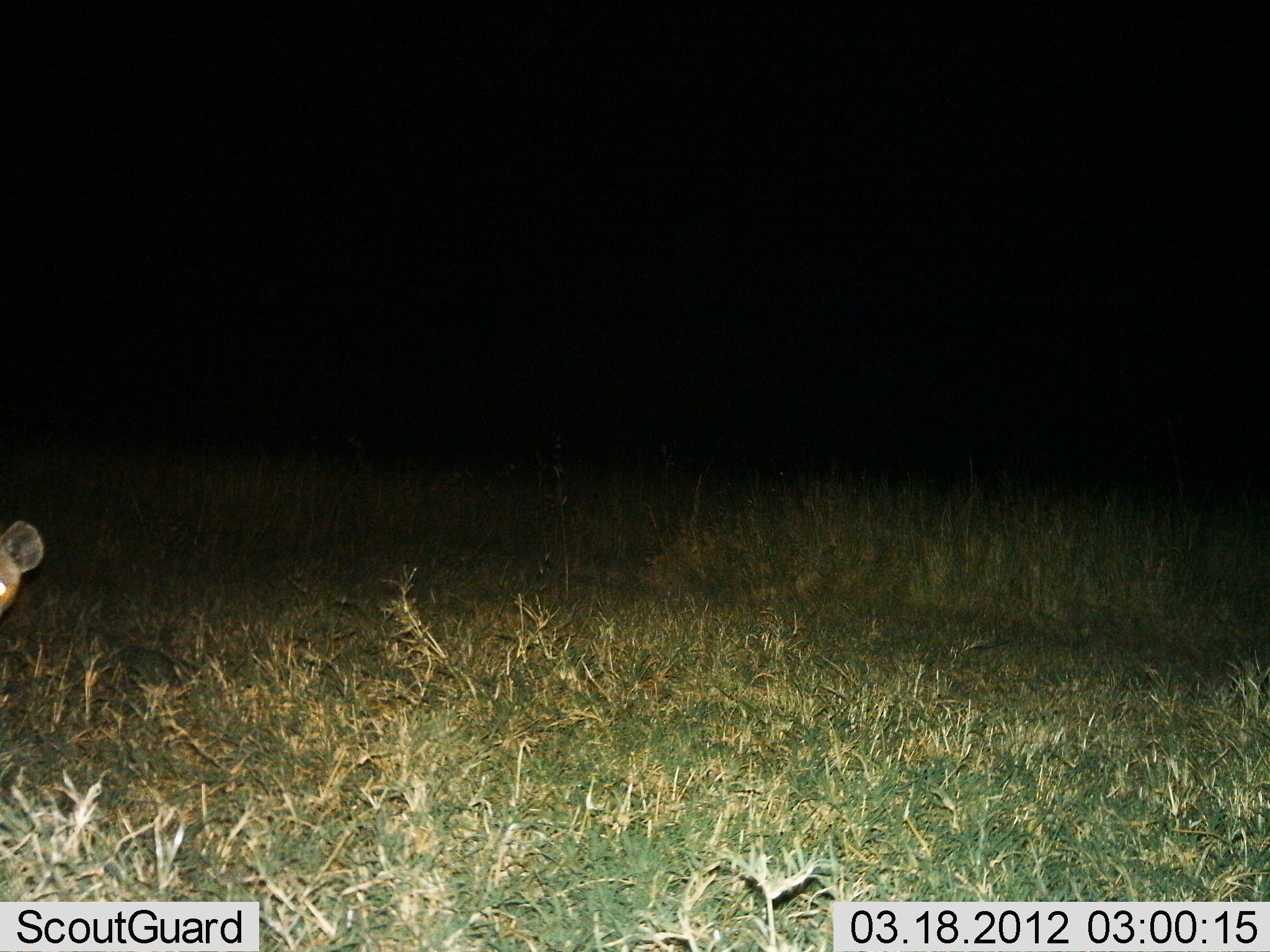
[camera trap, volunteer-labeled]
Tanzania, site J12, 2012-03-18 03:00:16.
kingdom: Animalia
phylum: Chordata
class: Mammalia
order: Carnivora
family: Hyaenidae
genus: Crocuta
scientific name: Crocuta crocuta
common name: spotted hyena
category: hyenaspotted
Hyenaspotted (spotted hyena) (Crocuta crocuta), count 1. Behavior (volunteer vote fractions): standing 86%, resting 0%, moving 14%, interacting 0%. Young present (vote fraction): 7%. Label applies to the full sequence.